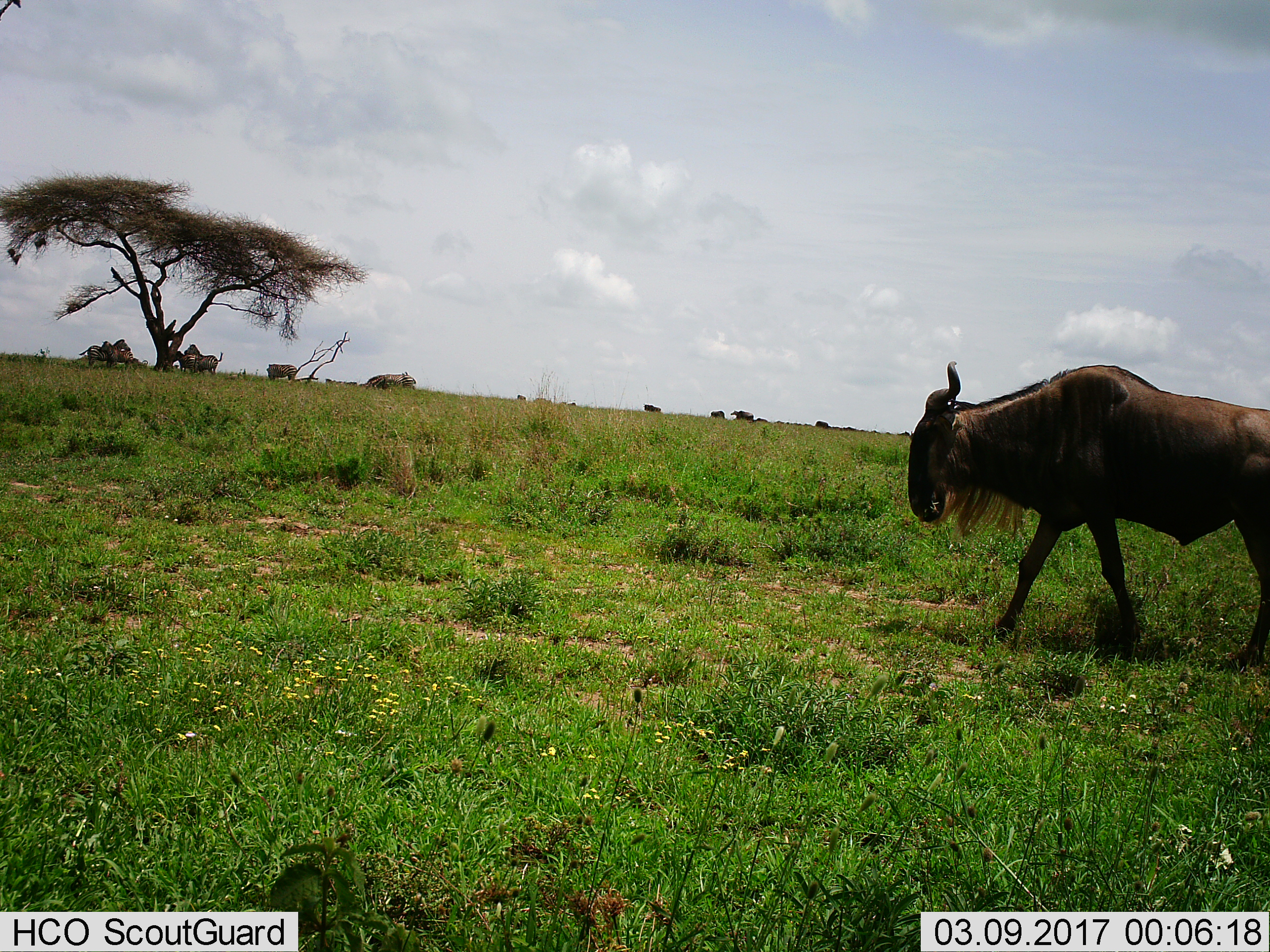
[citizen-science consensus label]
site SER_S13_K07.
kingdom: Animalia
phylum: Chordata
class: Mammalia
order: Artiodactyla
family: Bovidae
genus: Connochaetes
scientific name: Connochaetes taurinus taurinus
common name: blue wildebeest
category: wildebeestblue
Wildebeestblue (blue wildebeest) (Connochaetes taurinus taurinus), count 5. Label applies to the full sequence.